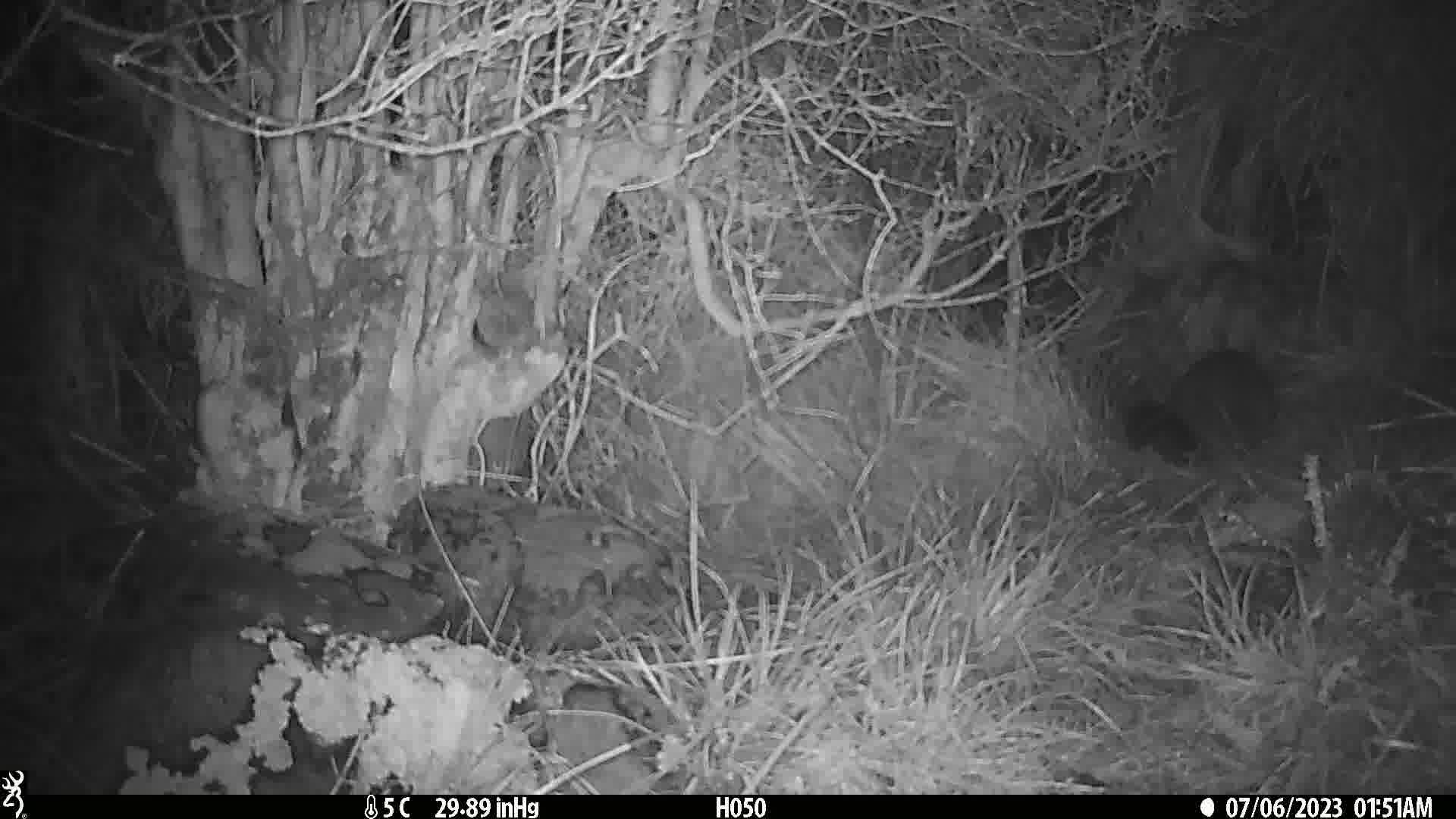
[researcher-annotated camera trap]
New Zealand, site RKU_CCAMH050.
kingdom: Animalia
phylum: Chordata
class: Mammalia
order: Diprotodontia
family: Phalangeridae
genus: Trichosurus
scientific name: Trichosurus vulpecula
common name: common brushtail possum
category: possum